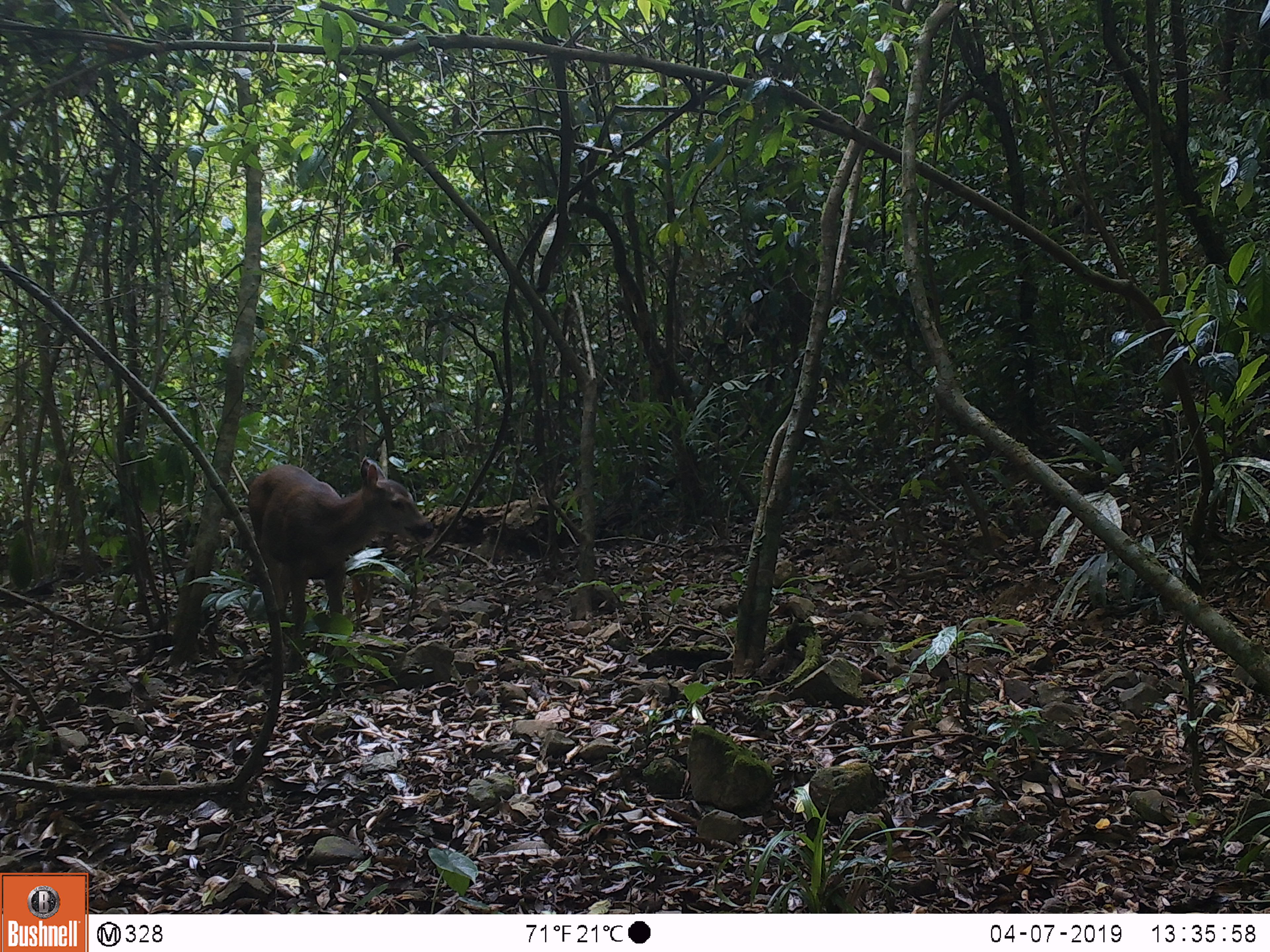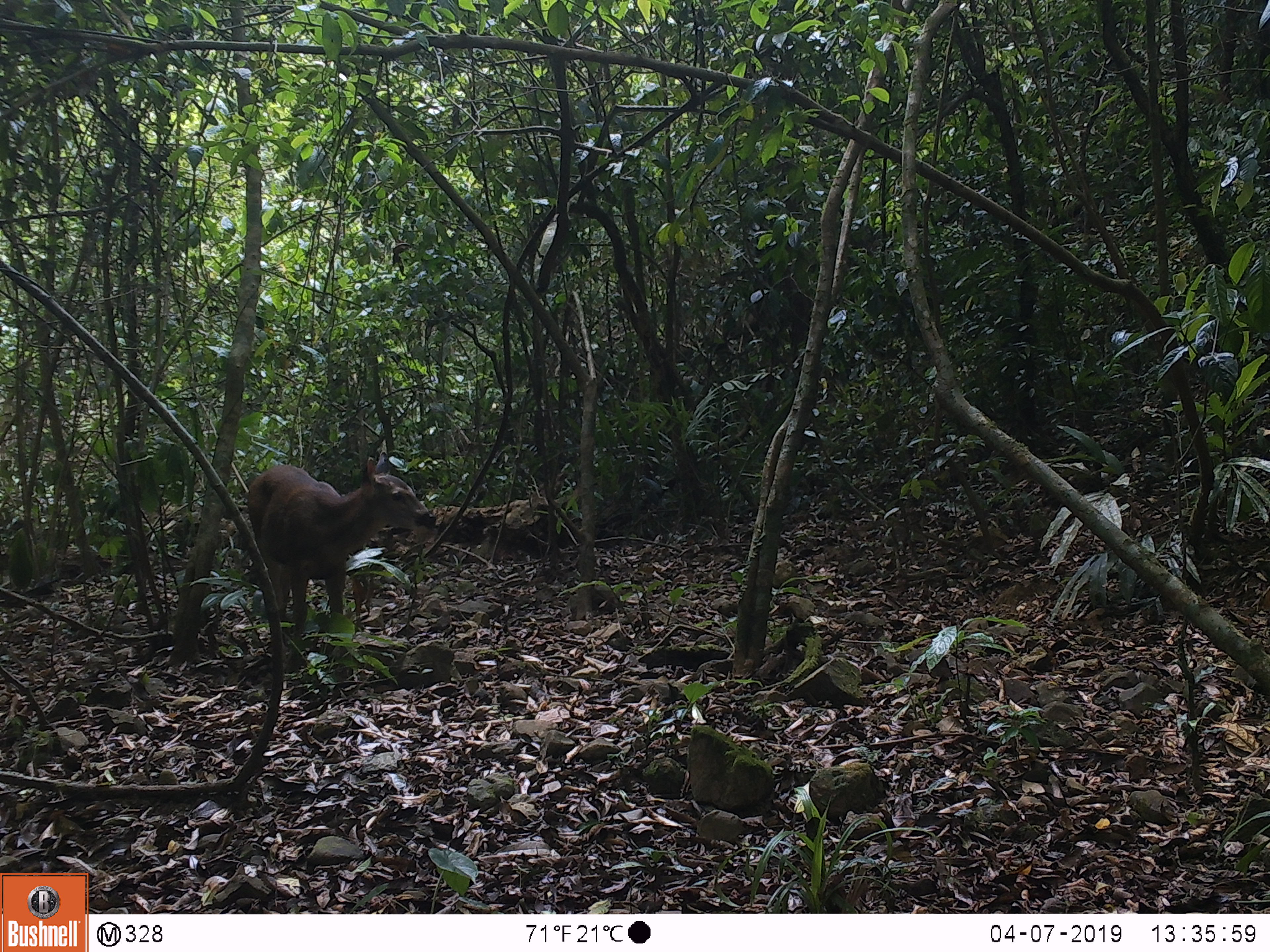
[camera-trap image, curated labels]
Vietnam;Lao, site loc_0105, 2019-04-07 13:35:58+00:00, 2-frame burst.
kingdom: Animalia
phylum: Chordata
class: Mammalia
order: Artiodactyla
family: Cervidae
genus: Rusa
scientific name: Rusa unicolor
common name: sambar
Sambar (Rusa unicolor). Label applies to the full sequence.